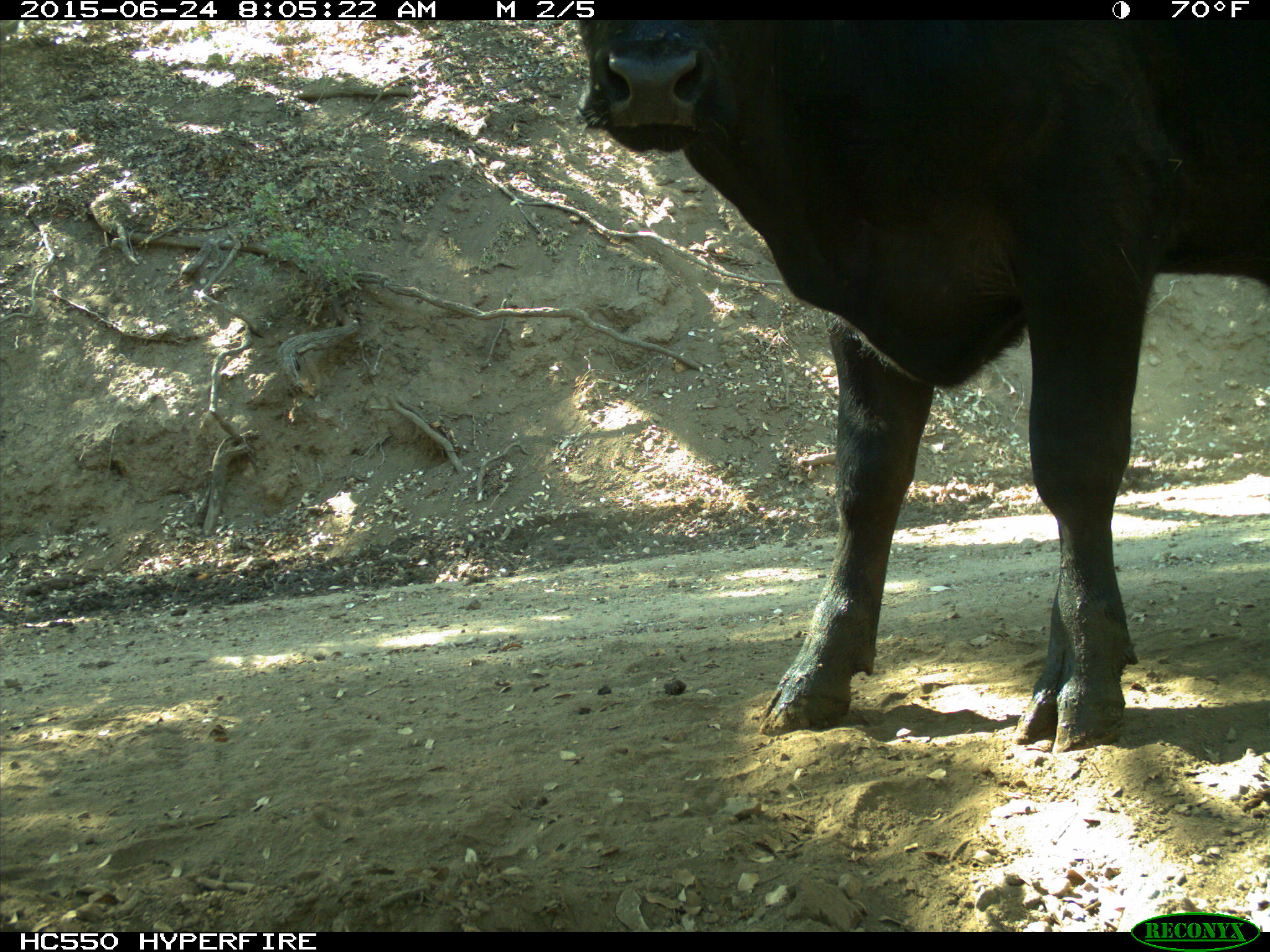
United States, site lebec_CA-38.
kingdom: Animalia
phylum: Chordata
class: Mammalia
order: Artiodactyla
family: Bovidae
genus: Bos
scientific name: Bos taurus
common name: domestic cow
Bos taurus (domestic cow).